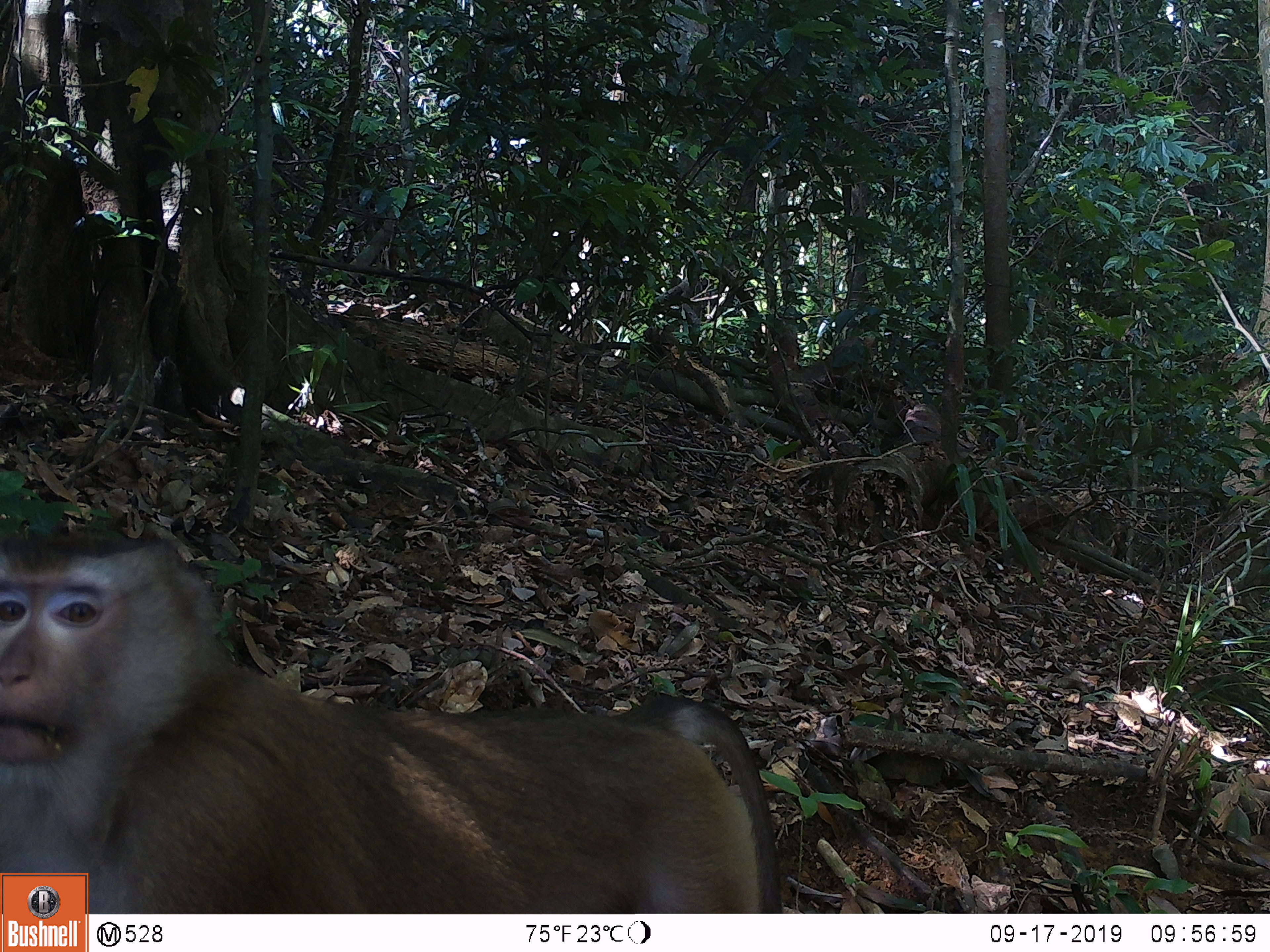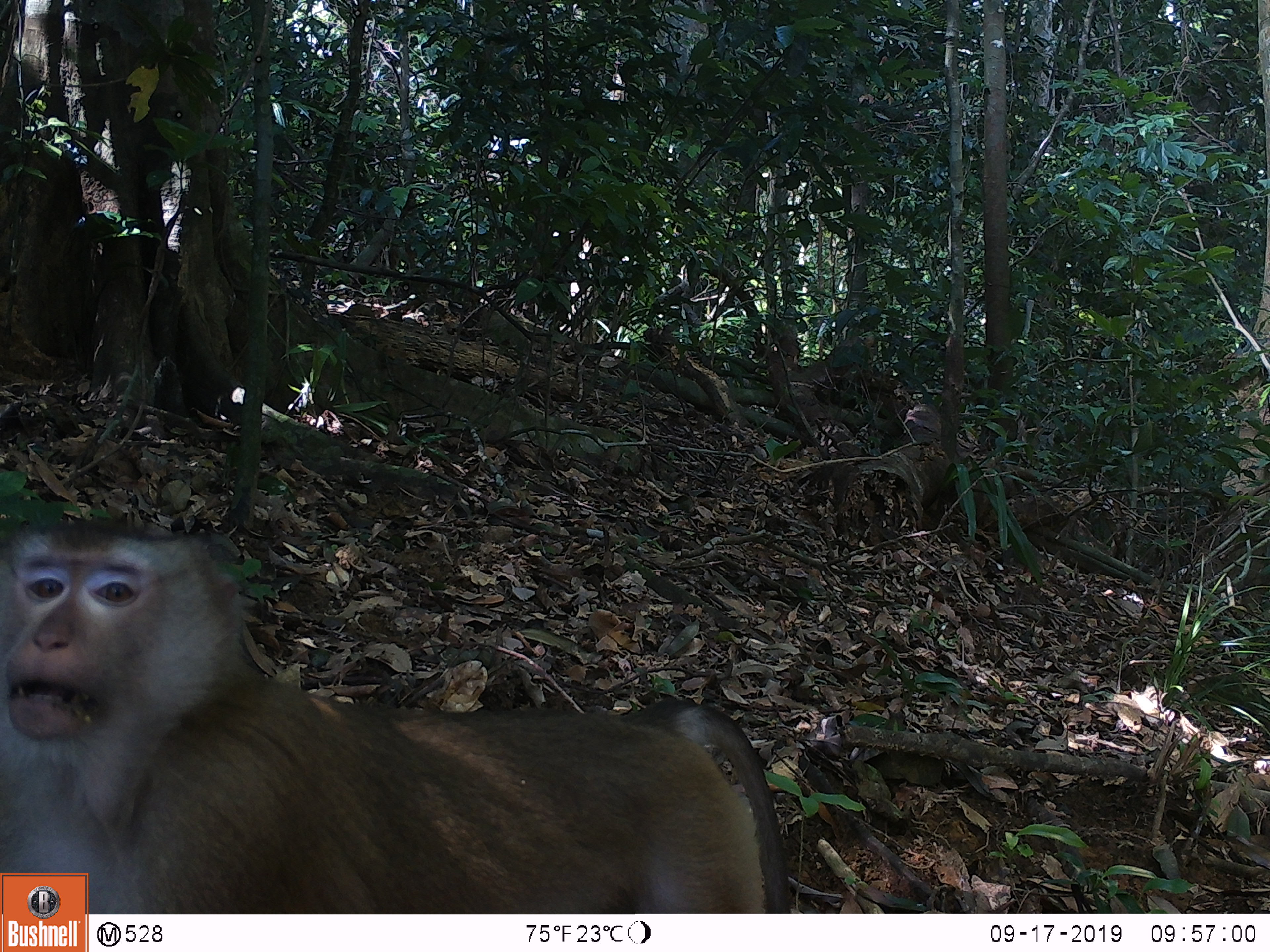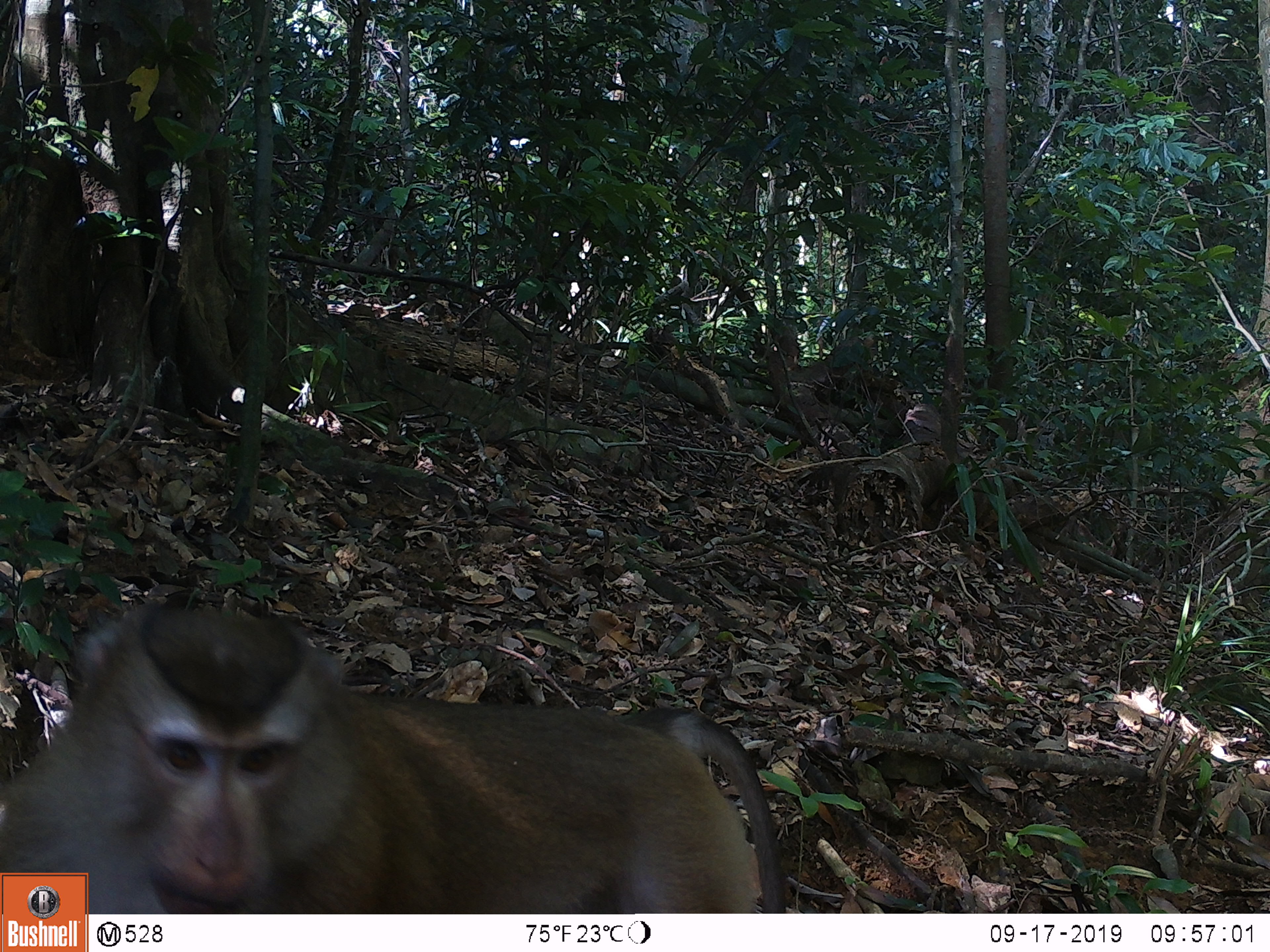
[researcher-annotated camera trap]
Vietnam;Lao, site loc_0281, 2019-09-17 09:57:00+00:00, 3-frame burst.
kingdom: Animalia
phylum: Chordata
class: Mammalia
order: Primates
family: Cercopithecidae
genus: Macaca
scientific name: Macaca nemestrina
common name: pig-tailed macaque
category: pig tailed macaque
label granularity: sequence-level